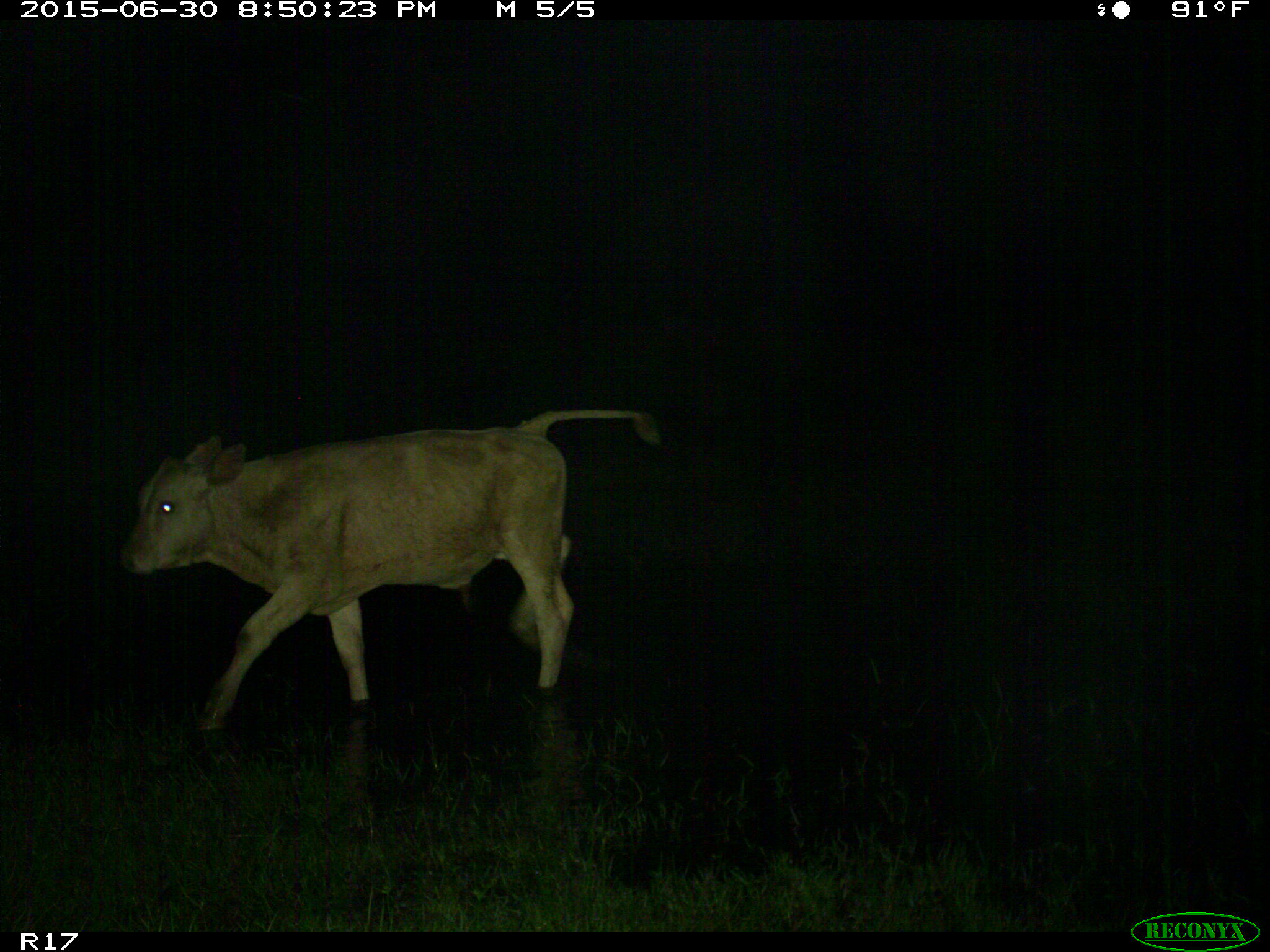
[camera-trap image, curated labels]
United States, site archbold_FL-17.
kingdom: Animalia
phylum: Chordata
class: Mammalia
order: Artiodactyla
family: Bovidae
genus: Bos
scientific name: Bos taurus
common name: domestic cow